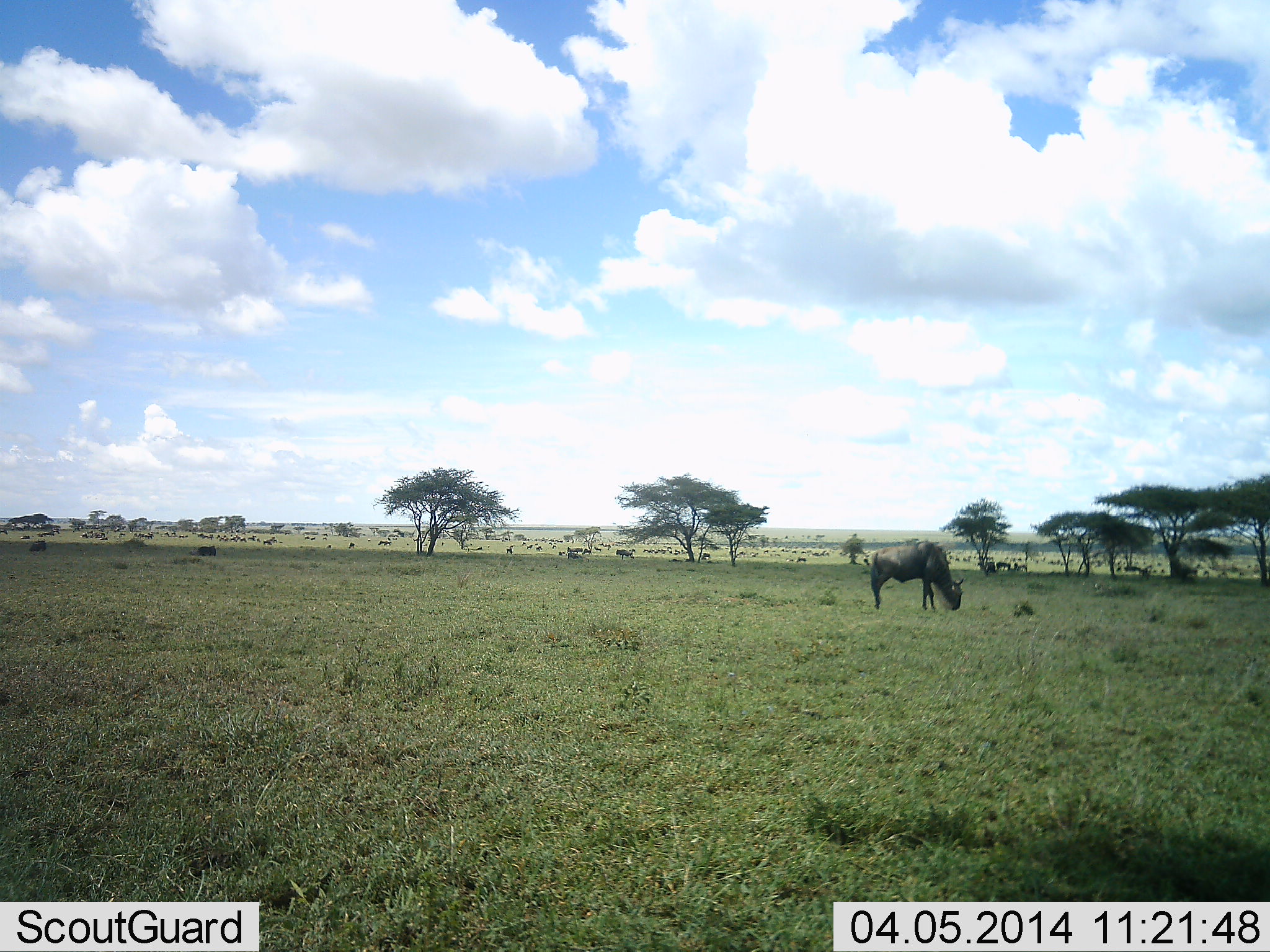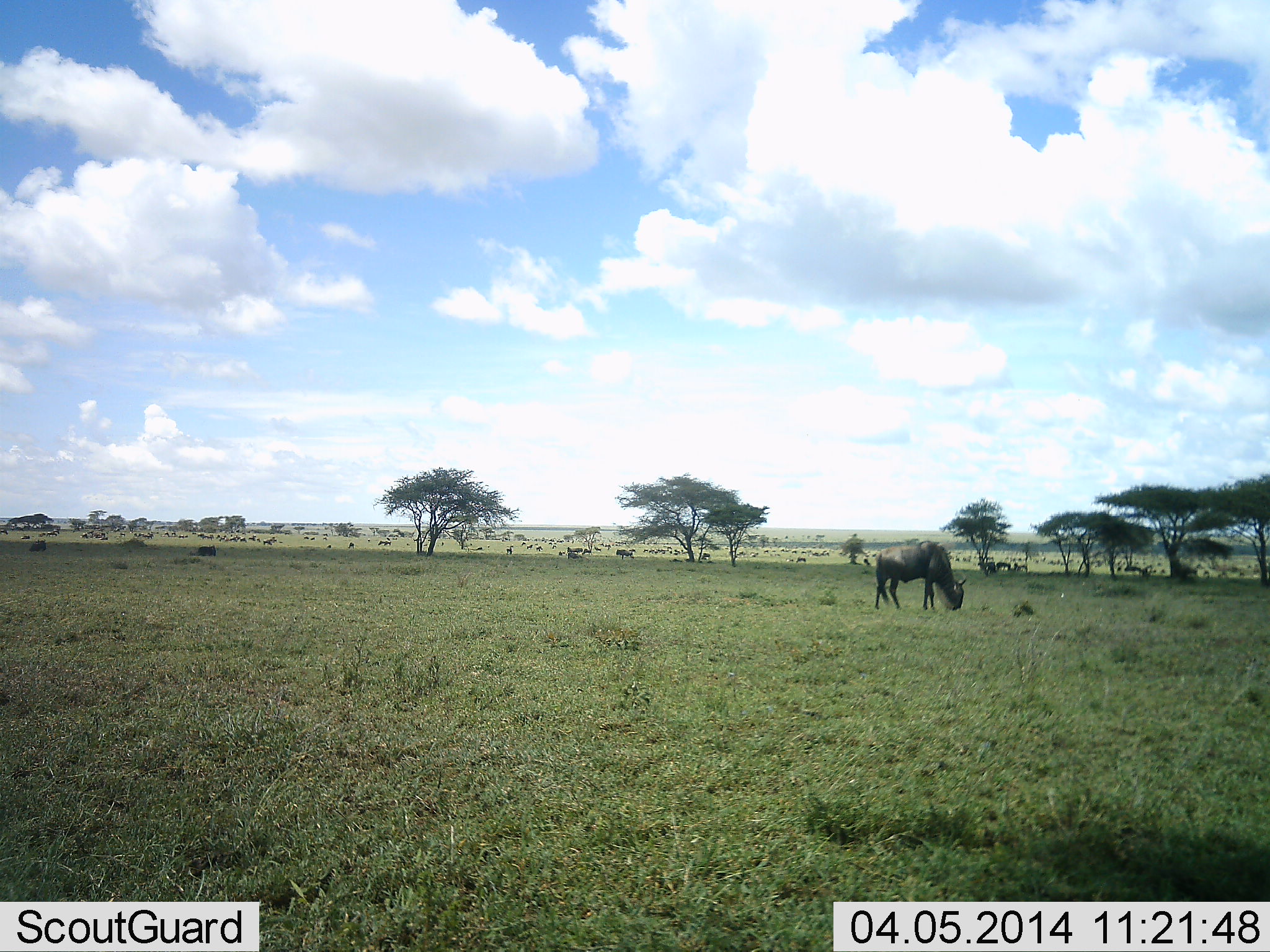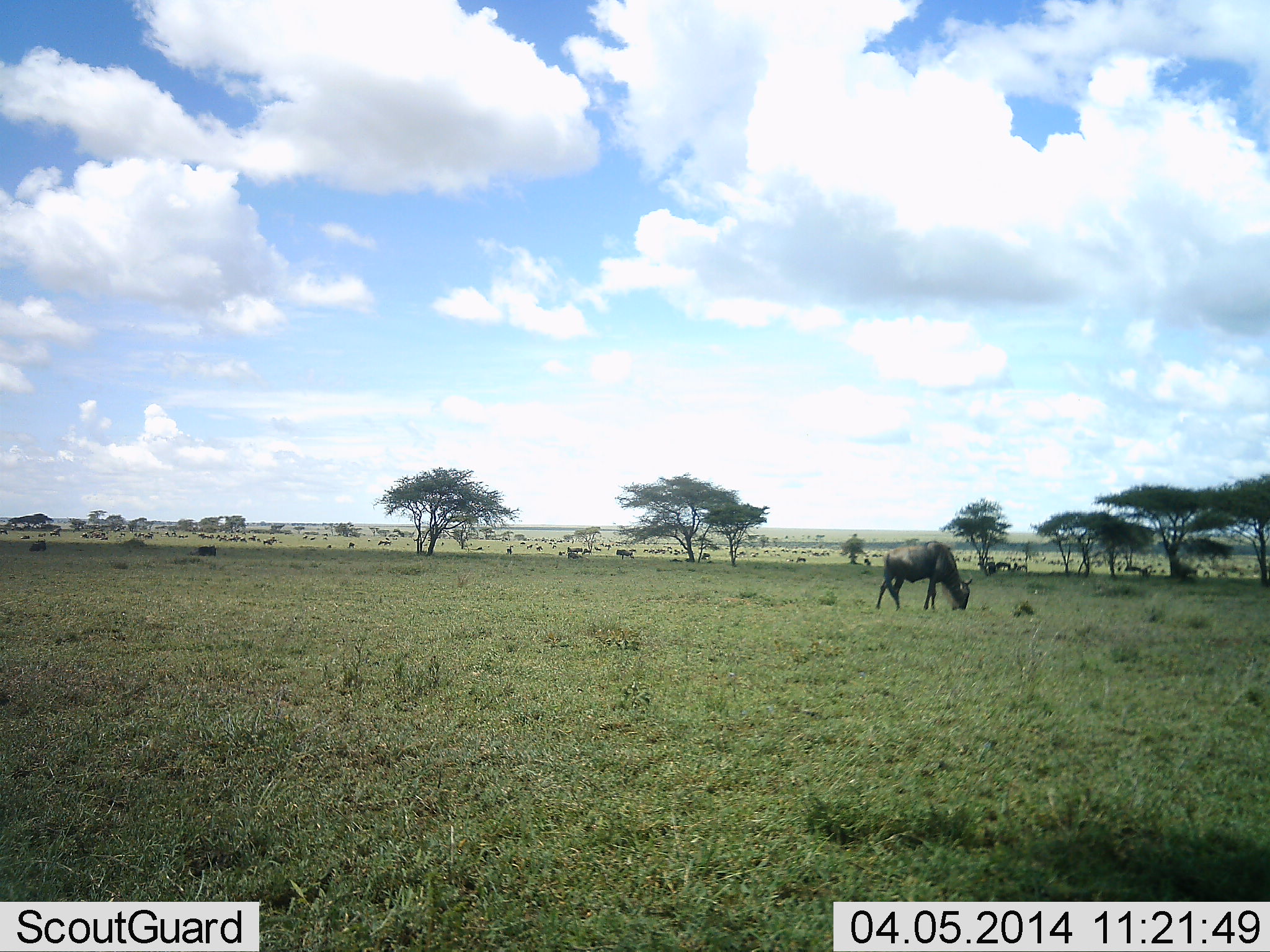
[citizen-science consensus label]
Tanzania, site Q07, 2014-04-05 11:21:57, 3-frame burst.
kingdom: Animalia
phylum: Chordata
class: Mammalia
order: Artiodactyla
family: Bovidae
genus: Connochaetes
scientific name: Connochaetes taurinus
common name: blue wildebeest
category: wildebeest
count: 11-50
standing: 36%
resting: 0%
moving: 27%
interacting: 9%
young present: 0%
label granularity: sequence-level